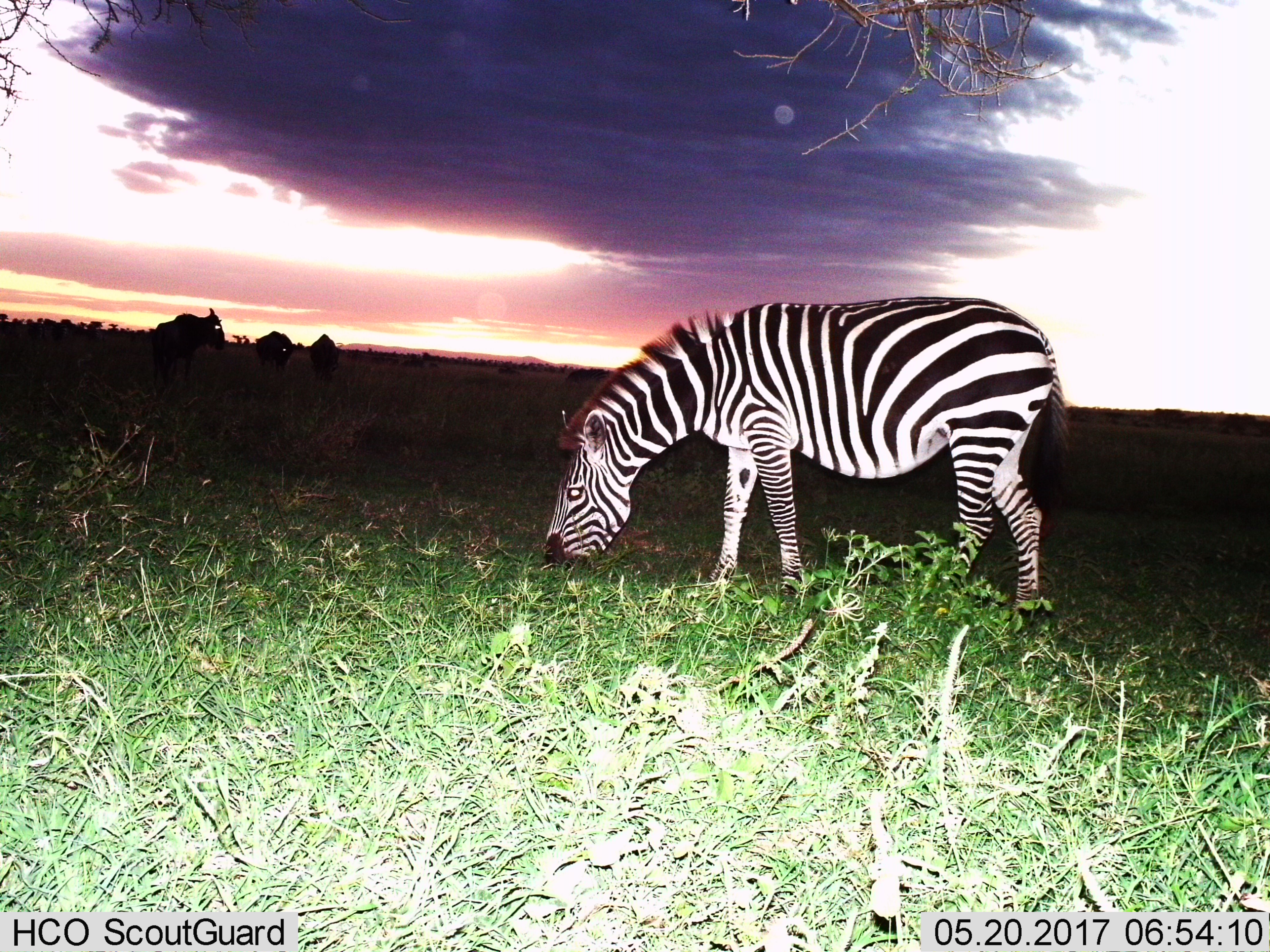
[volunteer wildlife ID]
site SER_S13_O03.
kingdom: Animalia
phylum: Chordata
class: Mammalia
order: Perissodactyla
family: Equidae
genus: Equus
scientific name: Equus quagga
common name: plains zebra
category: zebraplains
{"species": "zebraplains (plains zebra) (Equus quagga)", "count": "1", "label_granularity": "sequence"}